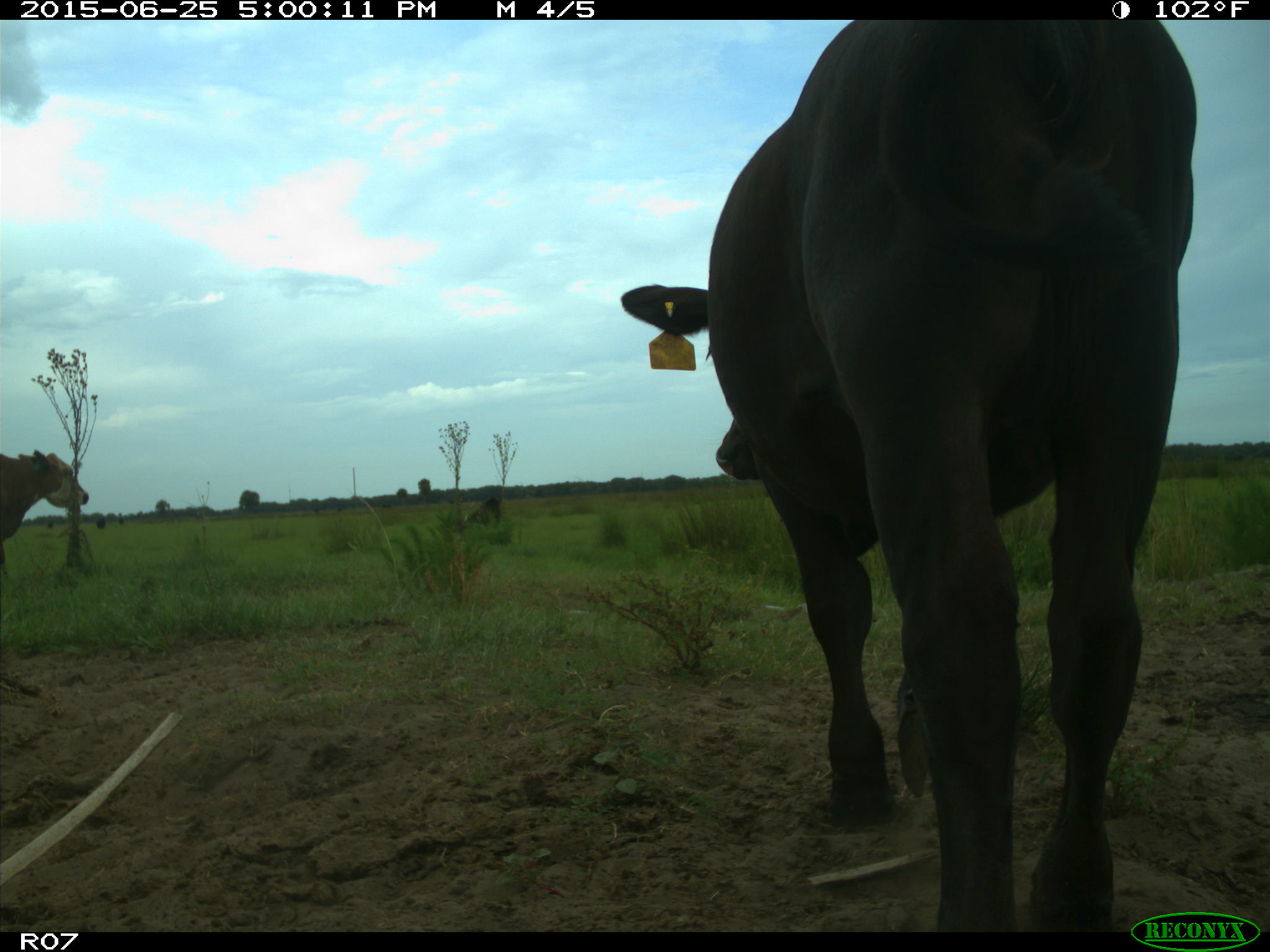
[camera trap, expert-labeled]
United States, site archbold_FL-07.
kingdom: Animalia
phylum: Chordata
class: Mammalia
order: Artiodactyla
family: Bovidae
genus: Bos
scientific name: Bos taurus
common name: domestic cow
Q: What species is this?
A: Bos taurus (domestic cow).